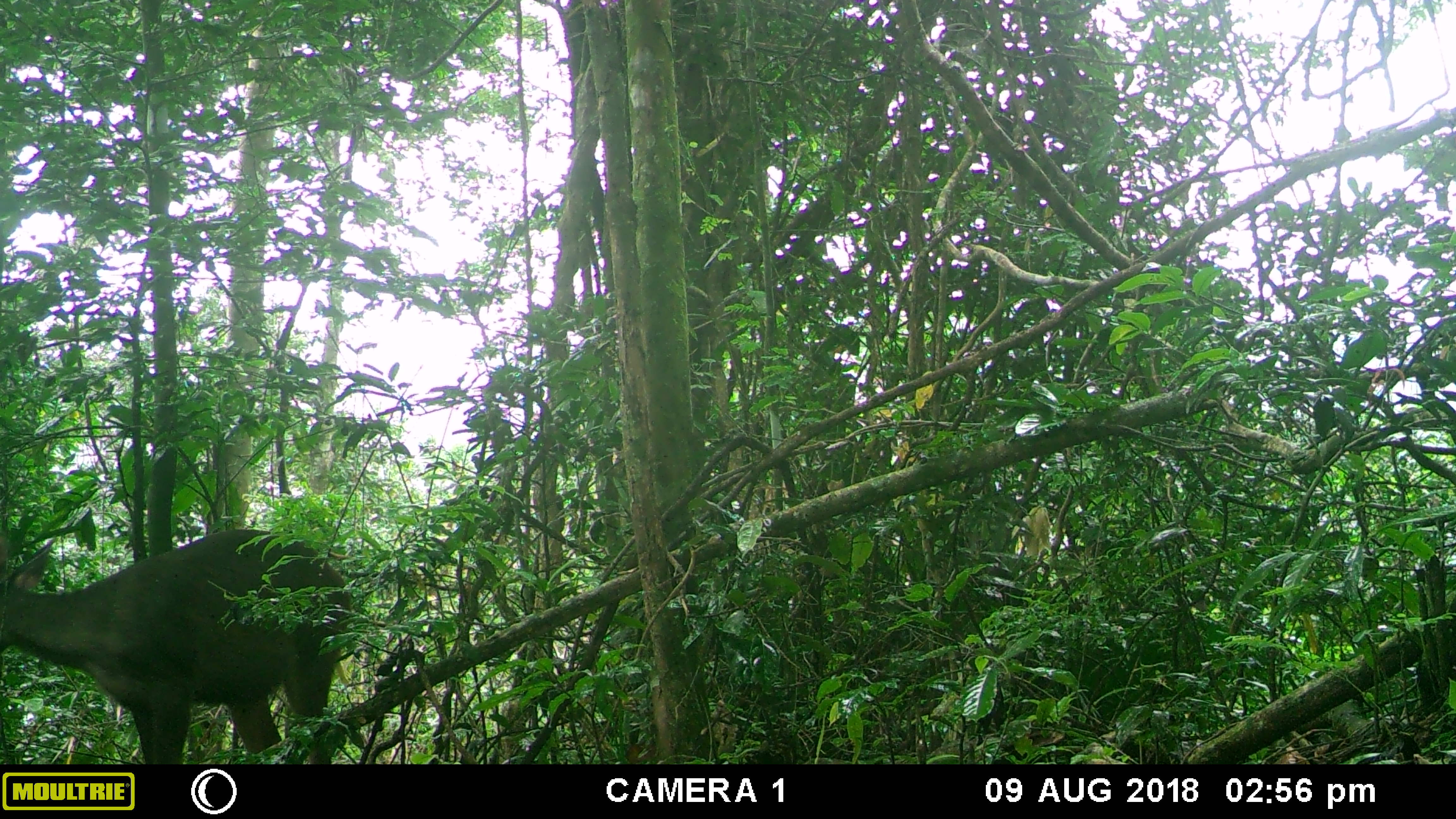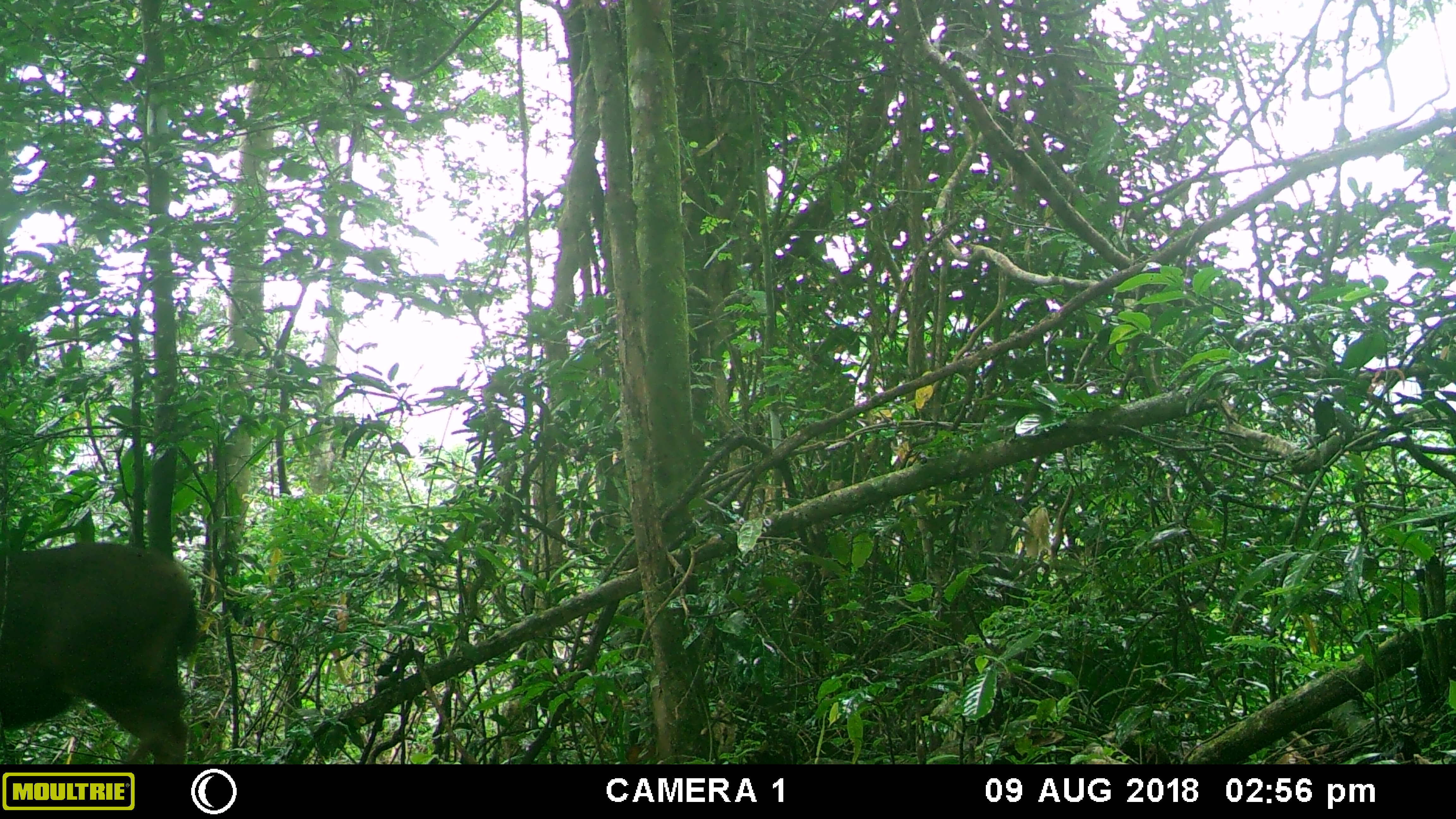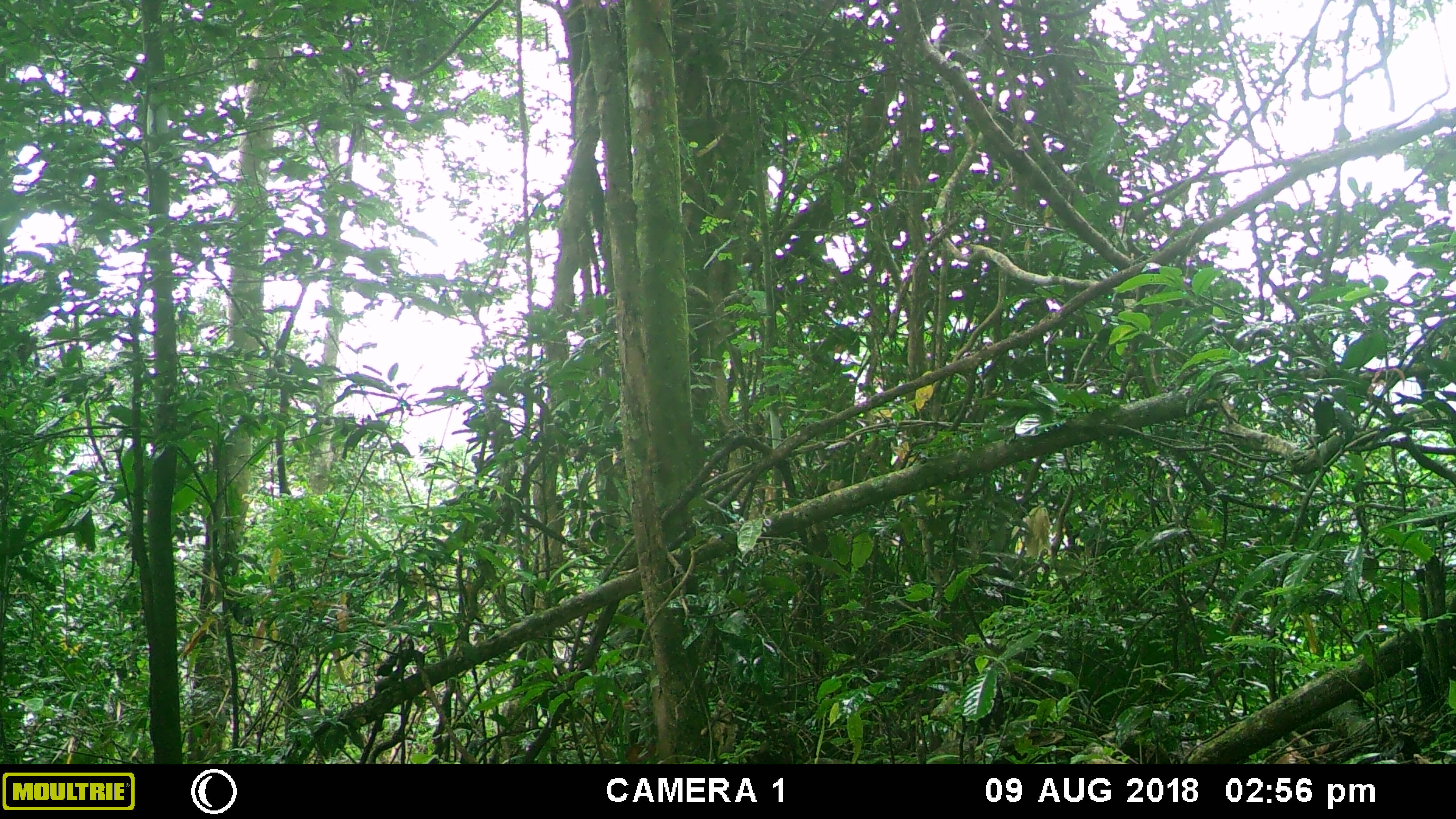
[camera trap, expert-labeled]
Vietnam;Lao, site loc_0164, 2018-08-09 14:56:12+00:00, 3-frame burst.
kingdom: Animalia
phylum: Chordata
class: Mammalia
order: Artiodactyla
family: Cervidae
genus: Rusa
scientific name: Rusa unicolor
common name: sambar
Sambar (Rusa unicolor). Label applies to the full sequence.